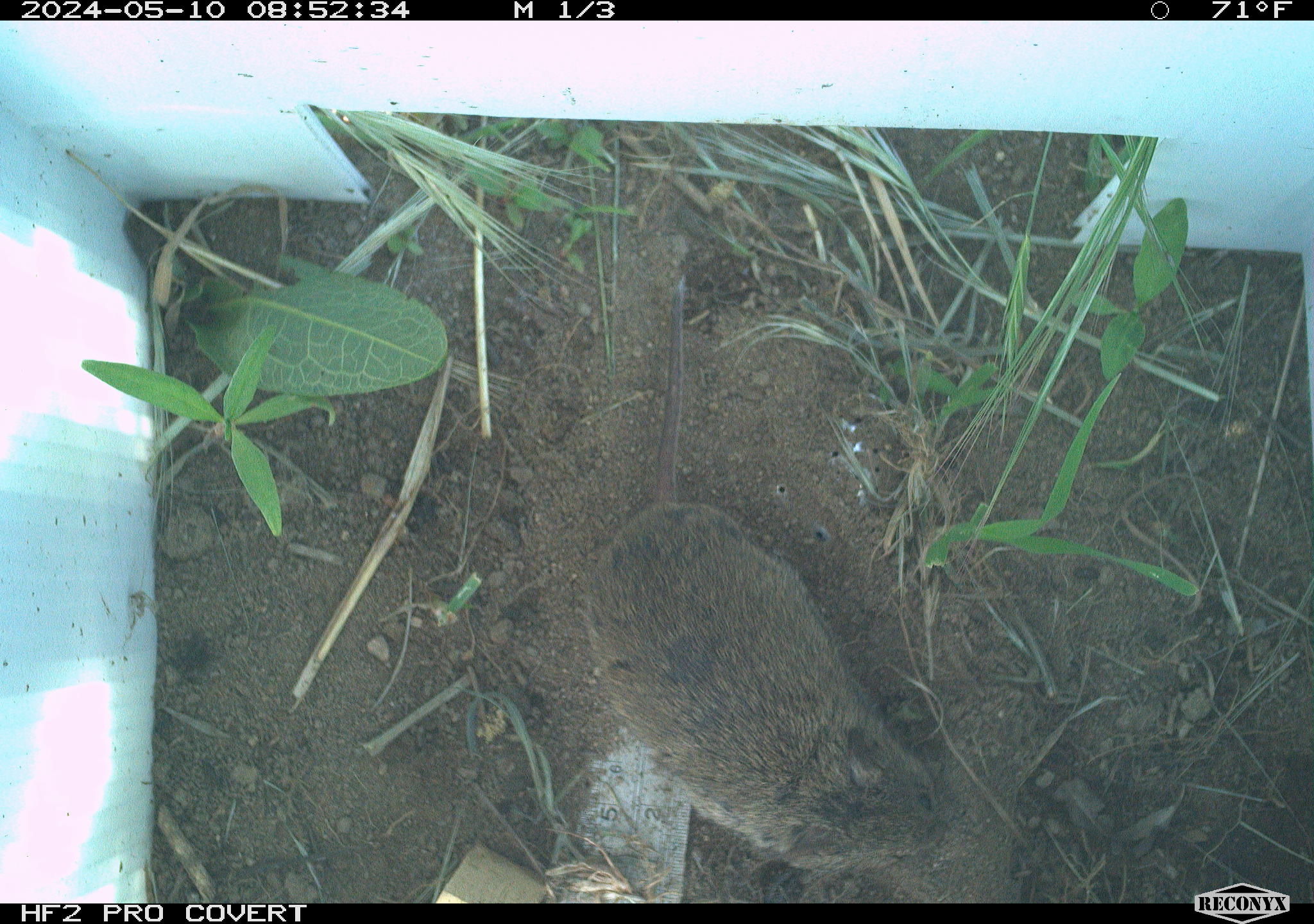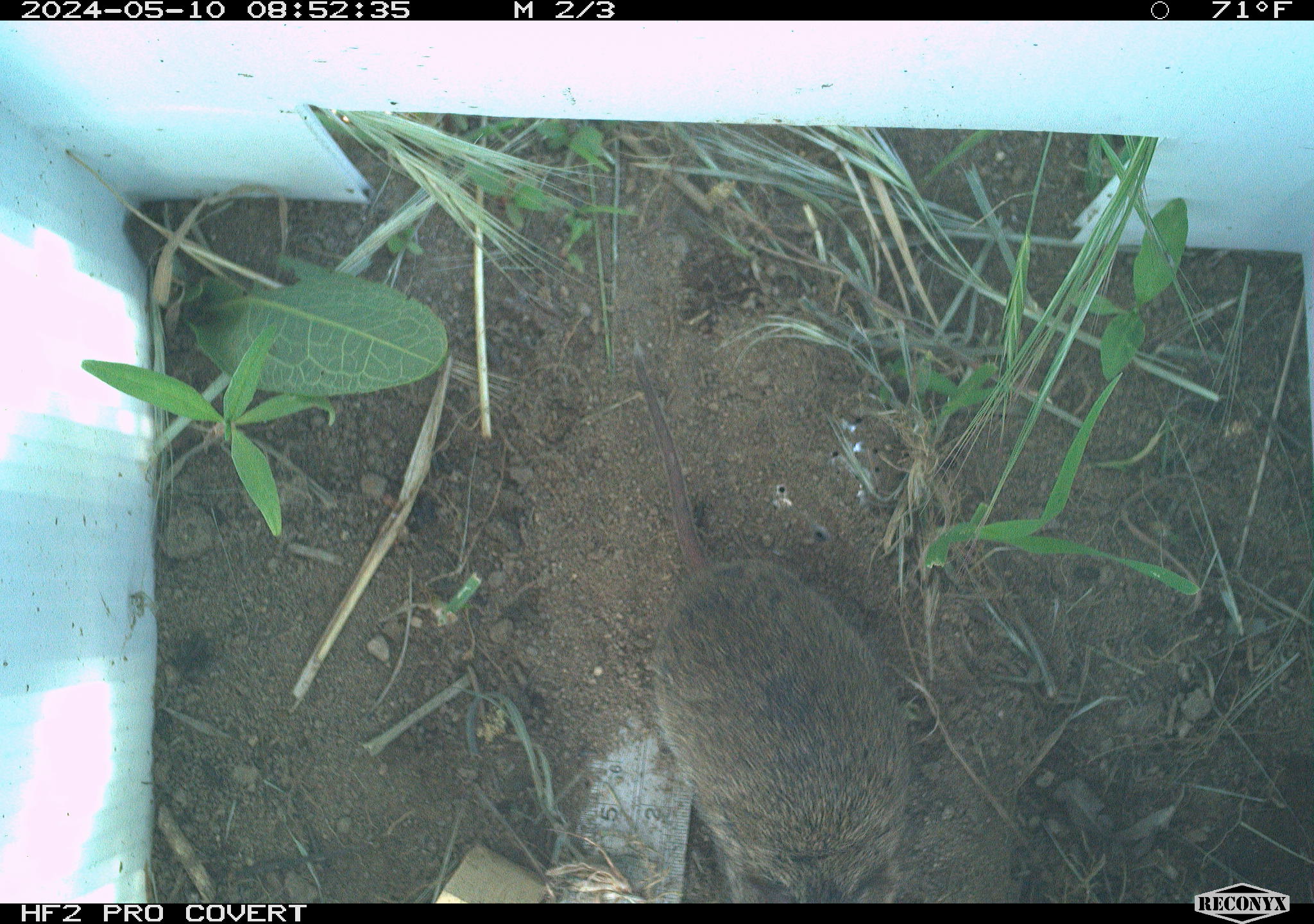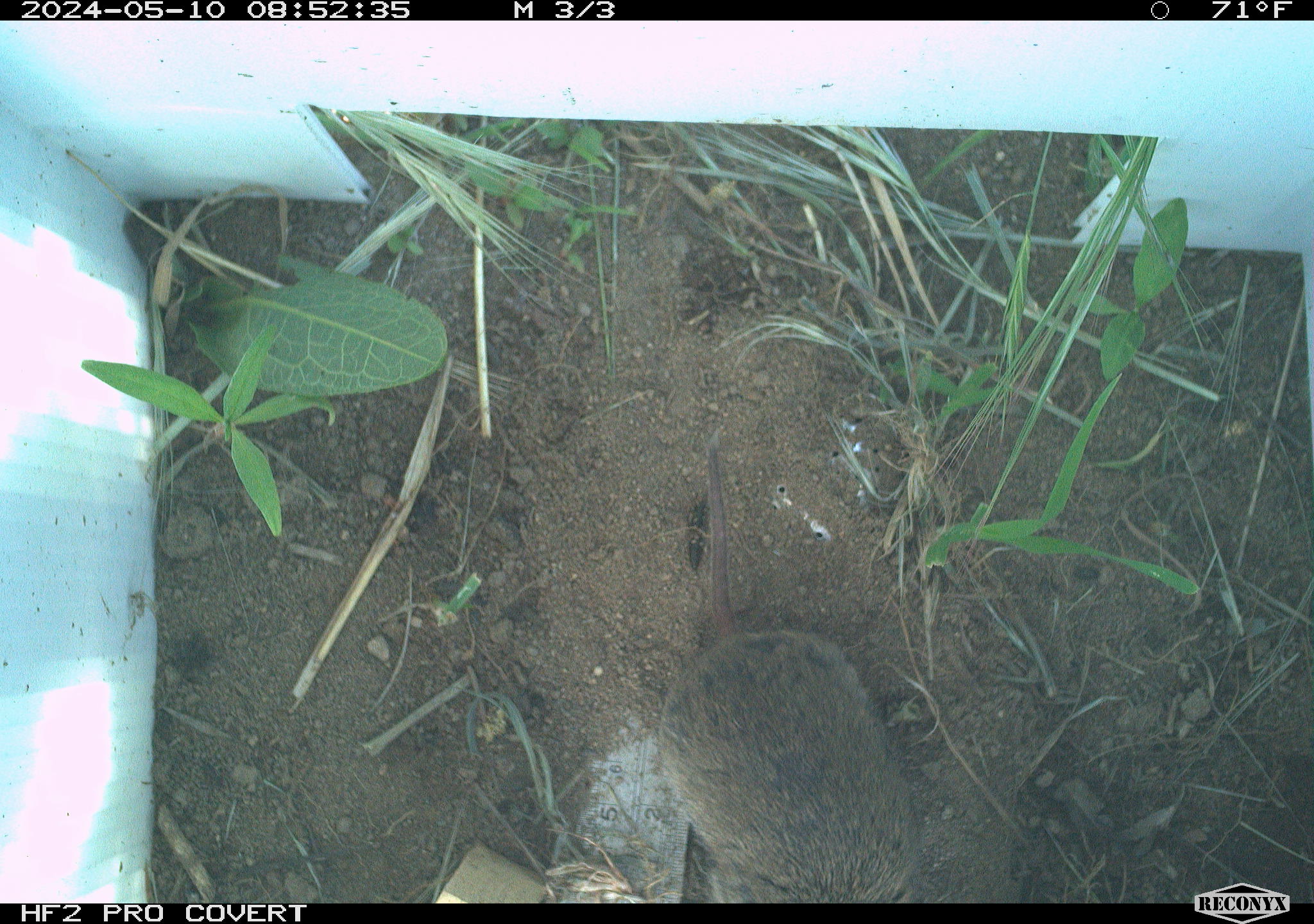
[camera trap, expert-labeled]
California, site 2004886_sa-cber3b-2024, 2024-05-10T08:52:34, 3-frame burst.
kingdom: Animalia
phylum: Chordata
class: Mammalia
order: Rodentia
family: Cricetidae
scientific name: Arvicolinae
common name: voles, lemmings, and muskrats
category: arvicolinae subfamily